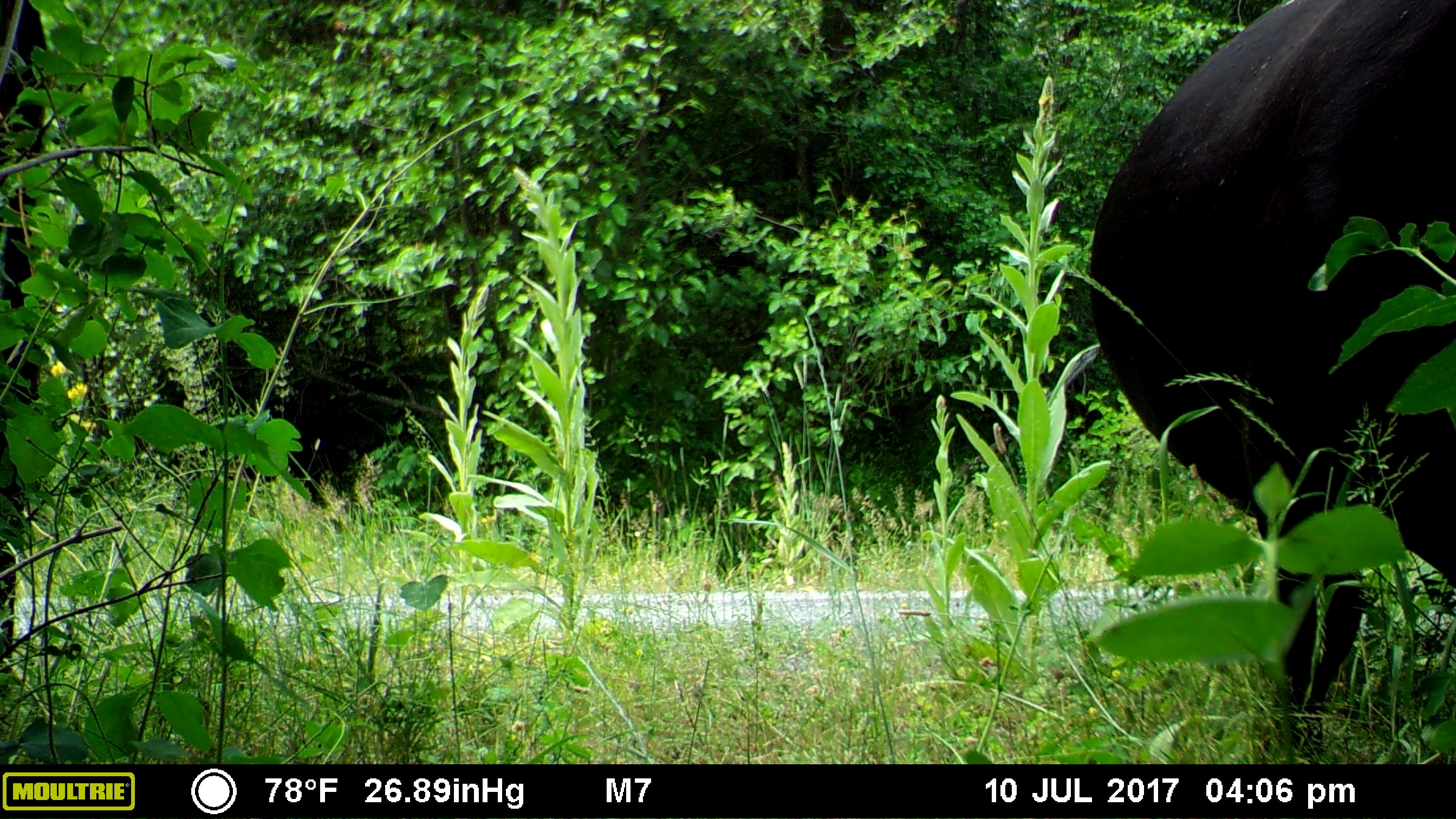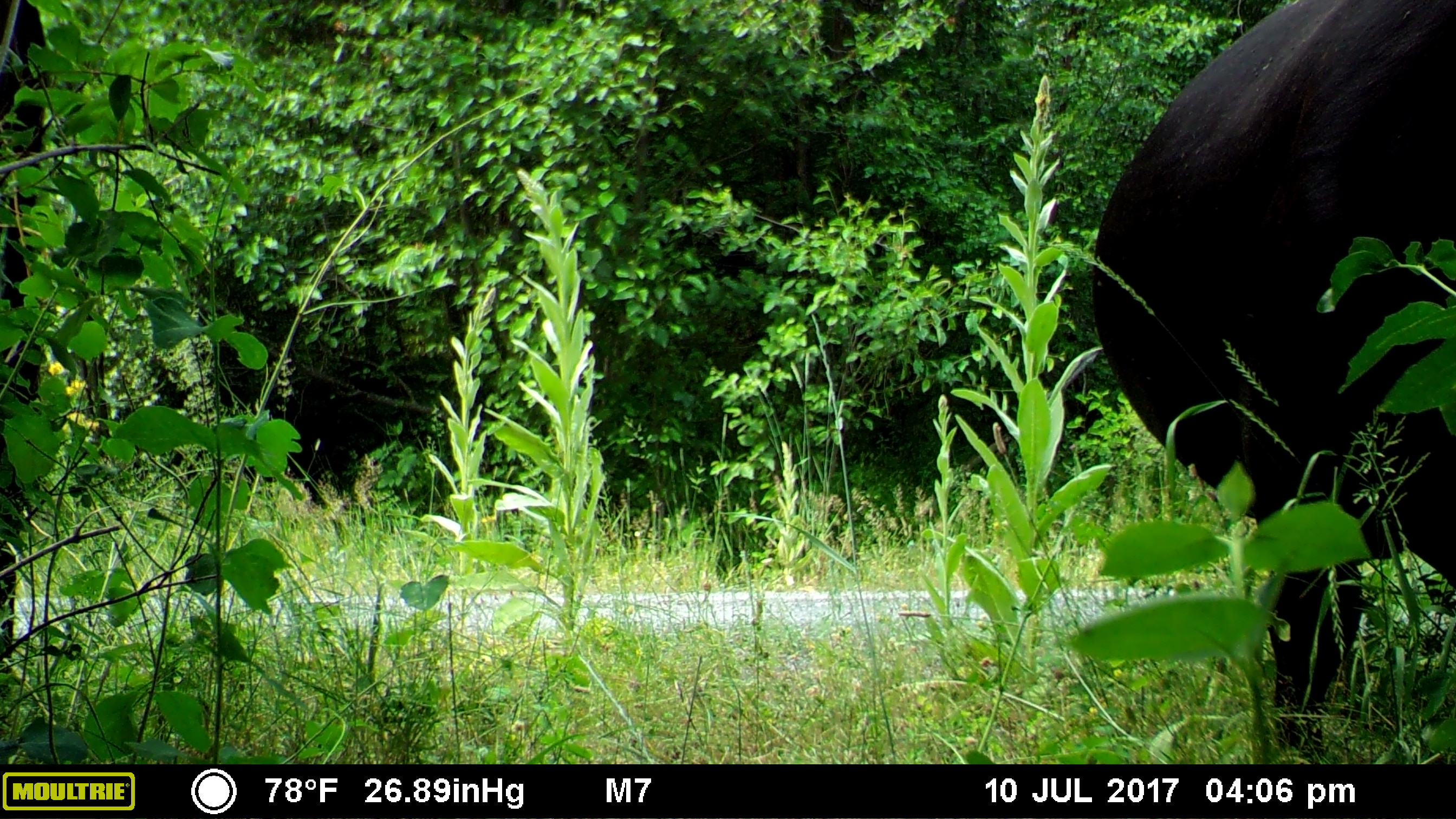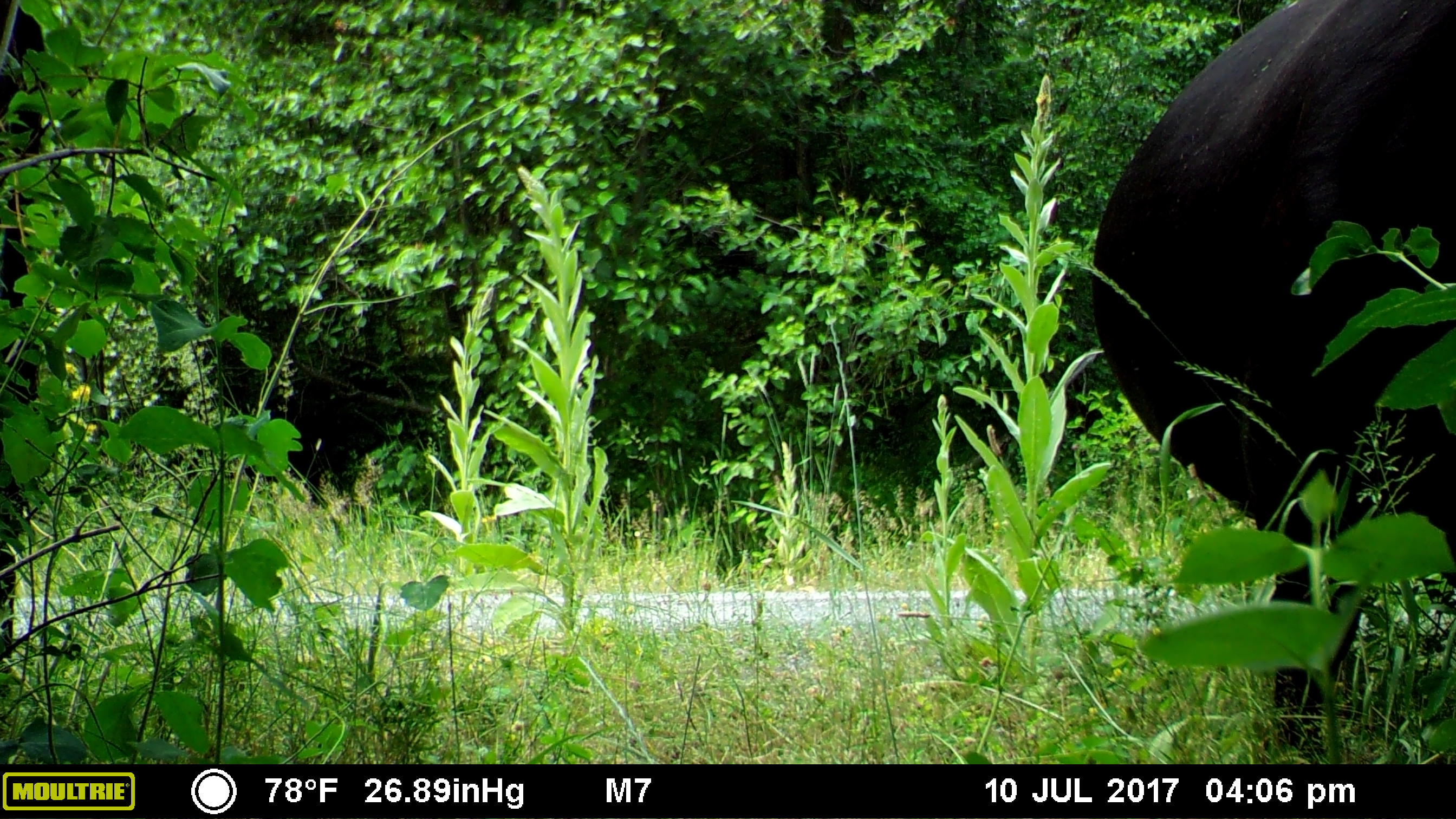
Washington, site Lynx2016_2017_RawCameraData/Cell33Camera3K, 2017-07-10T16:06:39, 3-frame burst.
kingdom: Animalia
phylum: Chordata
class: Mammalia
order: Artiodactyla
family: Bovidae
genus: Bos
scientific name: Bos taurus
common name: domestic cattle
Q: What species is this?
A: Domestic cattle (Bos taurus).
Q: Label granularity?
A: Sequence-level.